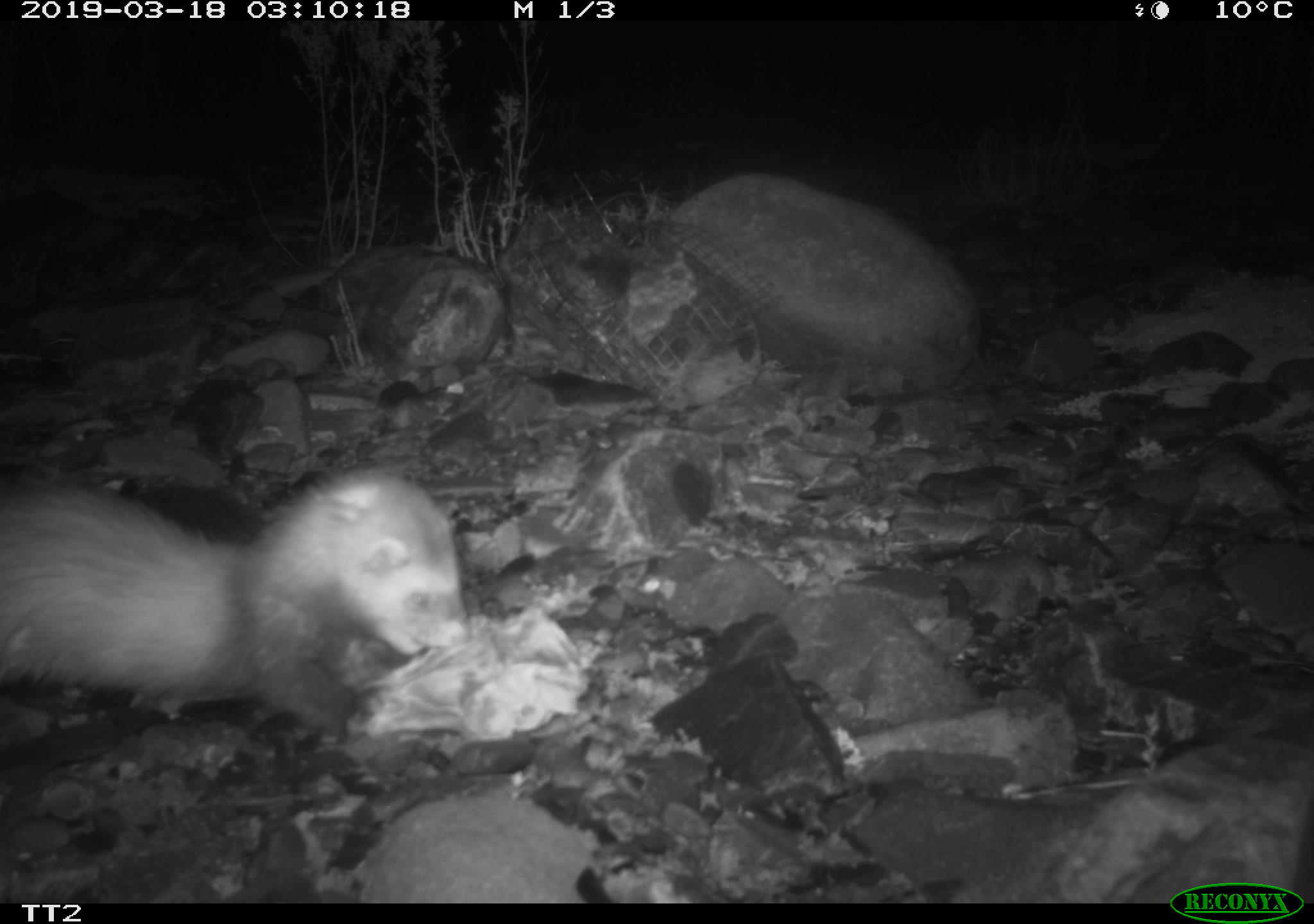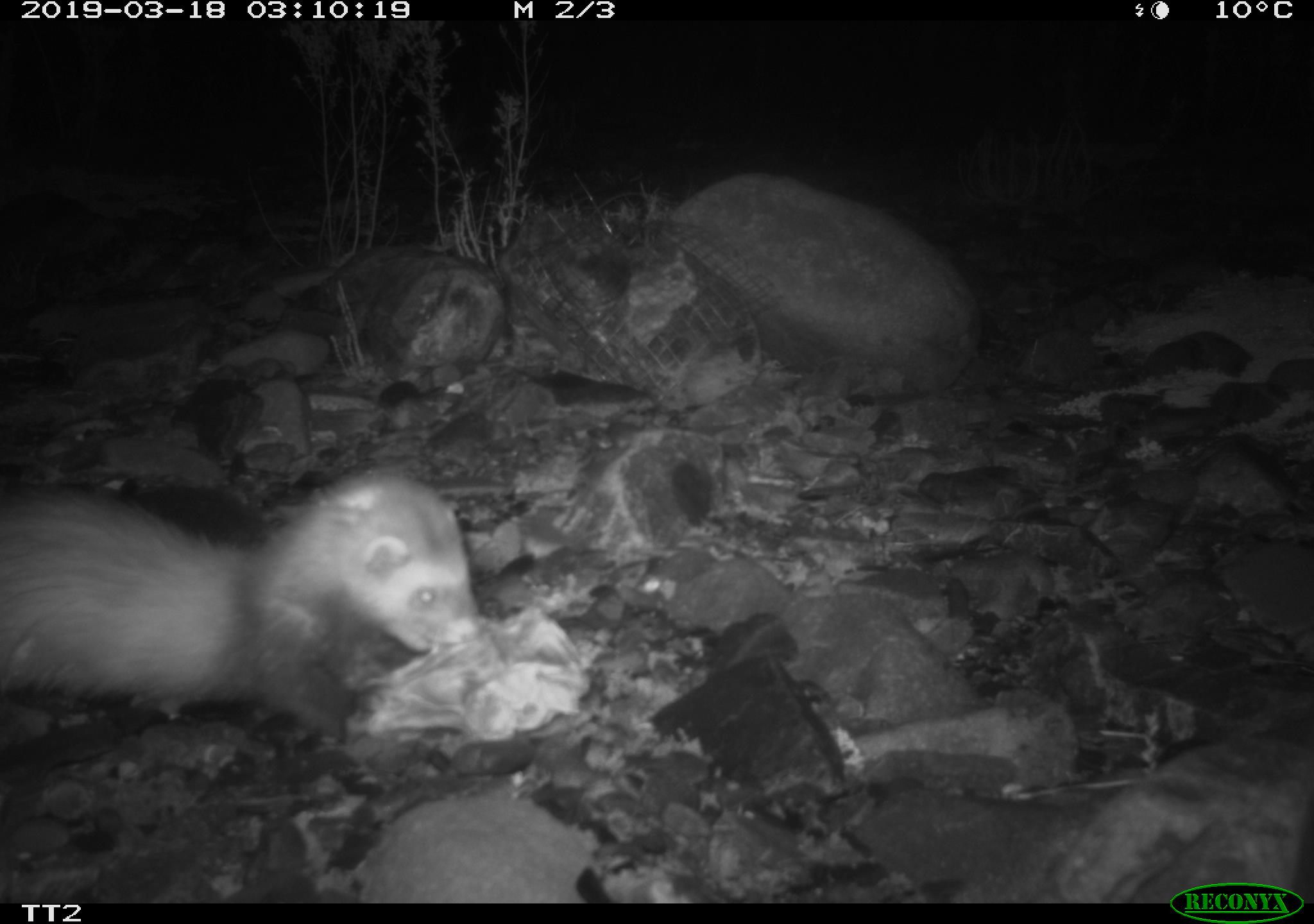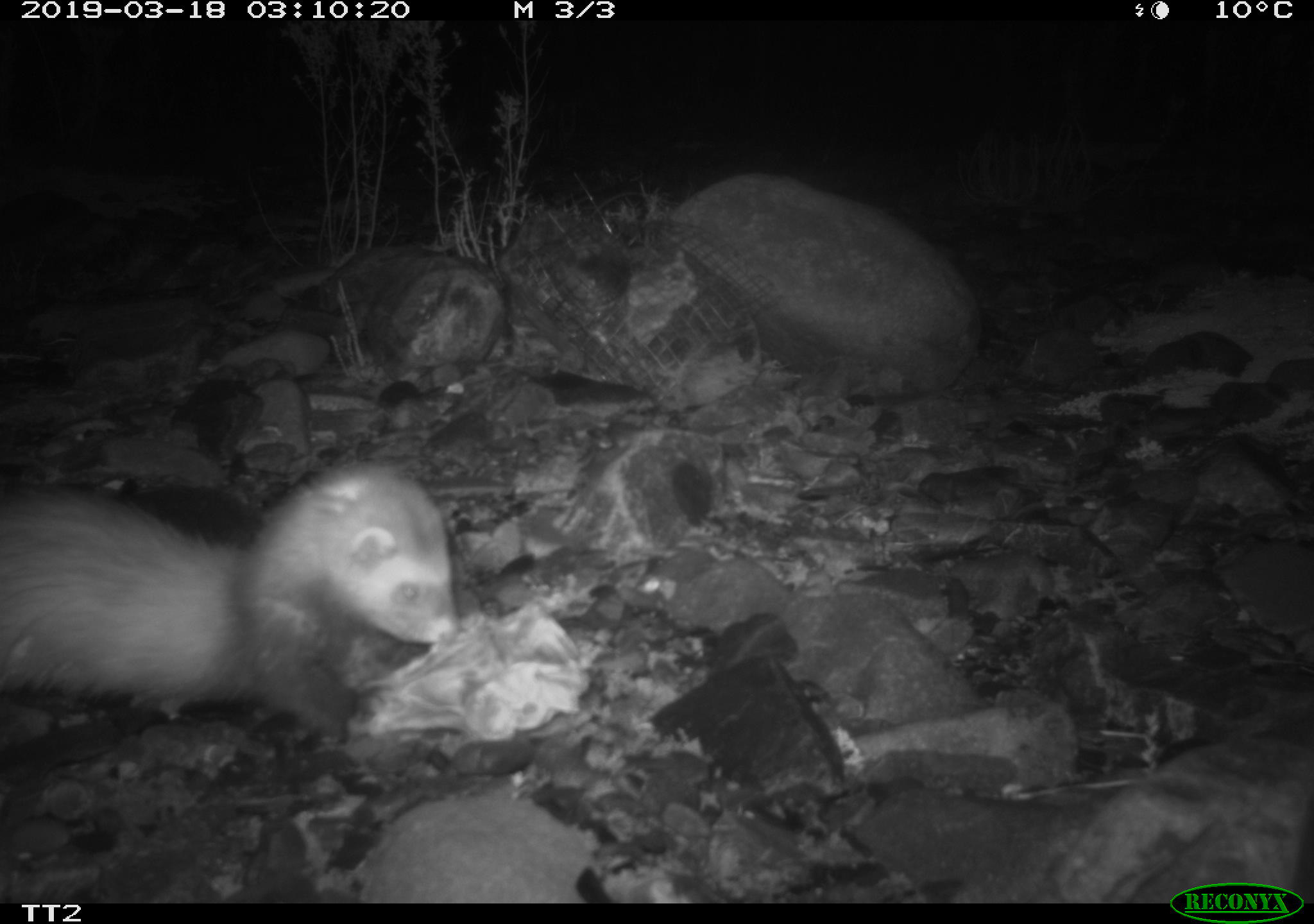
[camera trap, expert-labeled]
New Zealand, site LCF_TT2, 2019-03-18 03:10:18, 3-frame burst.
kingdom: Animalia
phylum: Chordata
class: Mammalia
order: Carnivora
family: Mustelidae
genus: Mustela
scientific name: Mustela furo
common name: ferret